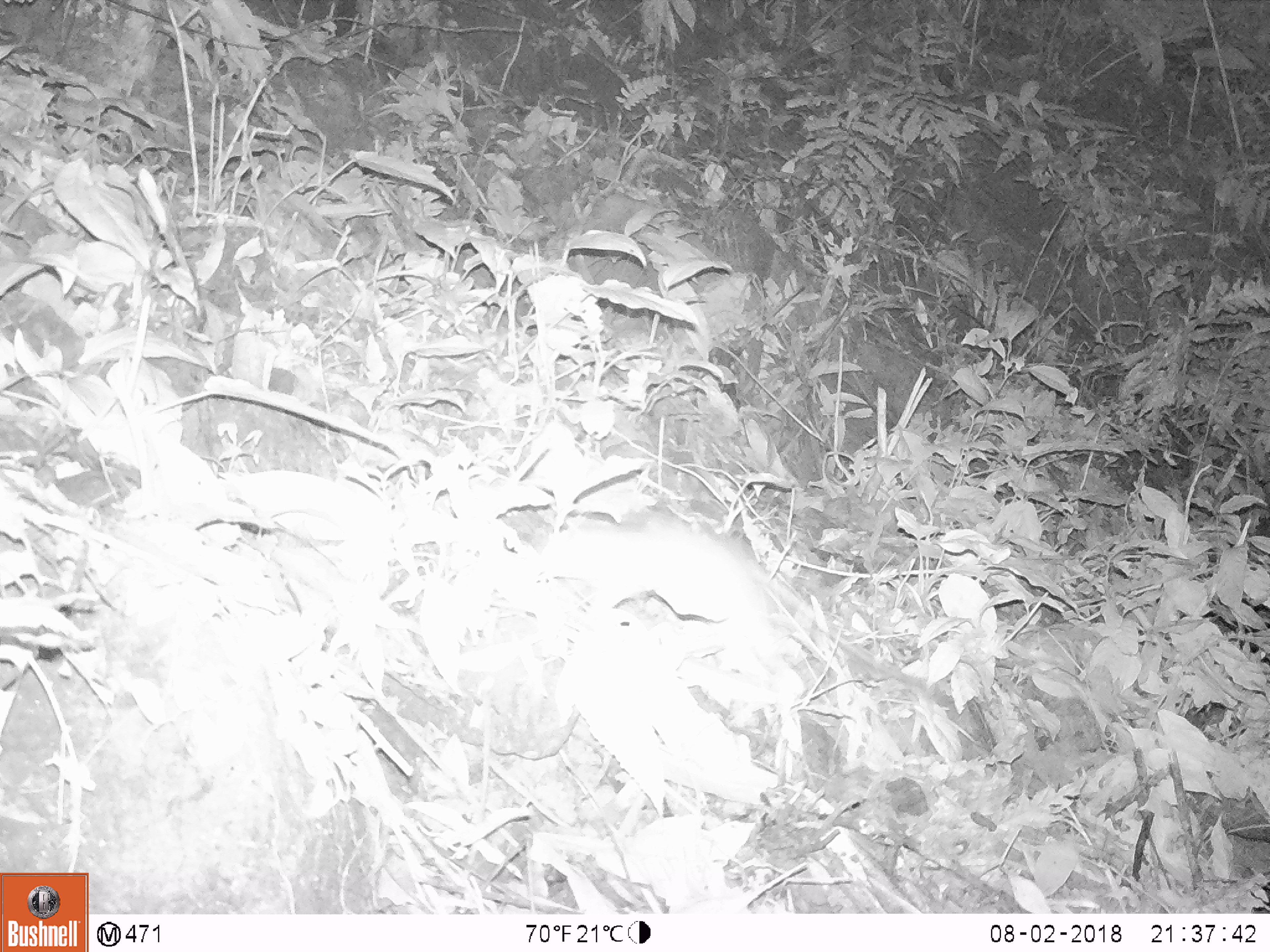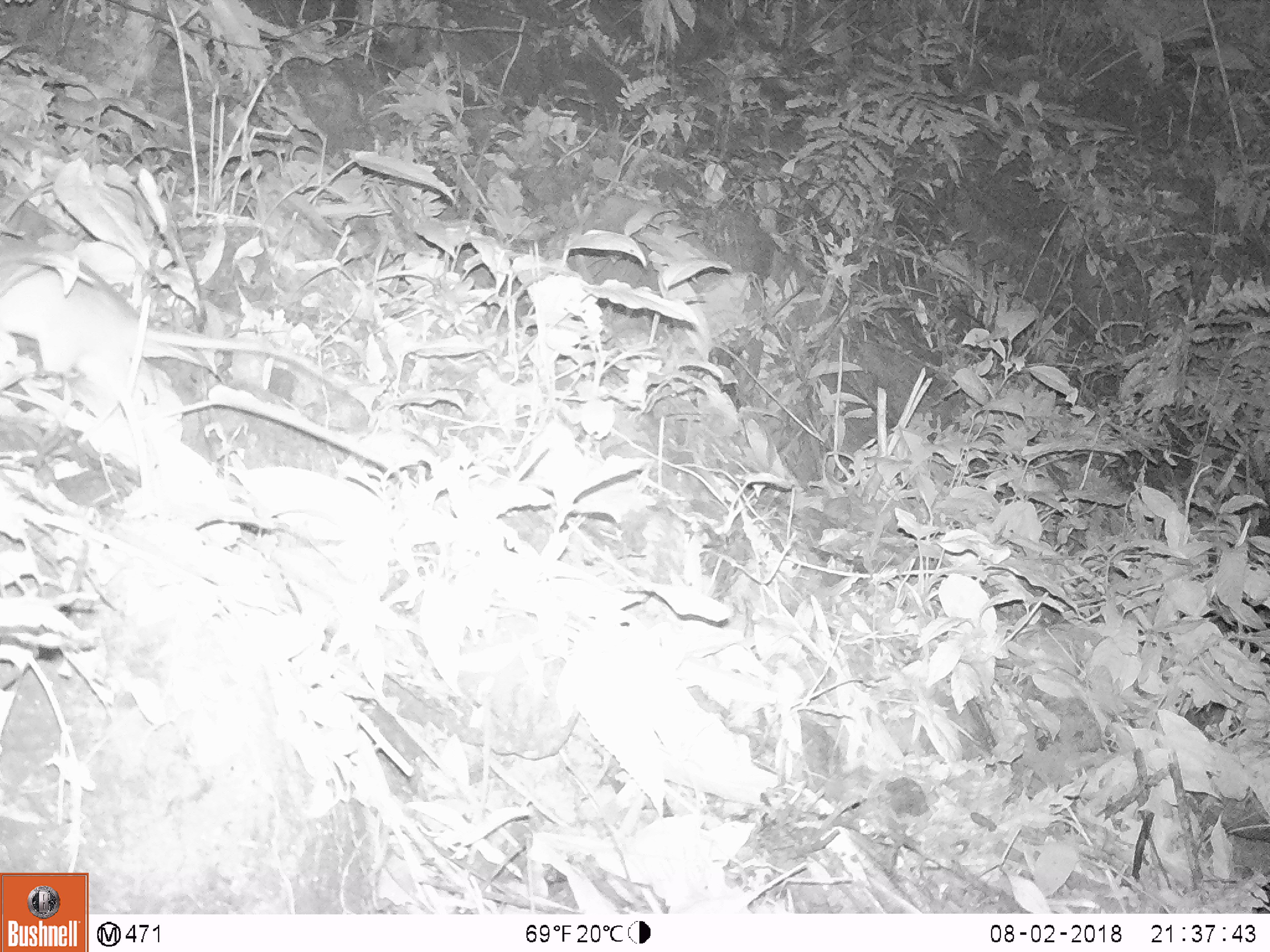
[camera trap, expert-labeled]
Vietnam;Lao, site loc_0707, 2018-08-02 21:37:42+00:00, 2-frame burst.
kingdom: Animalia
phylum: Chordata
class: Mammalia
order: Rodentia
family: Muridae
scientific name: Muridae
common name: old-world mice and rats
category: unidentified murid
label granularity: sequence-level